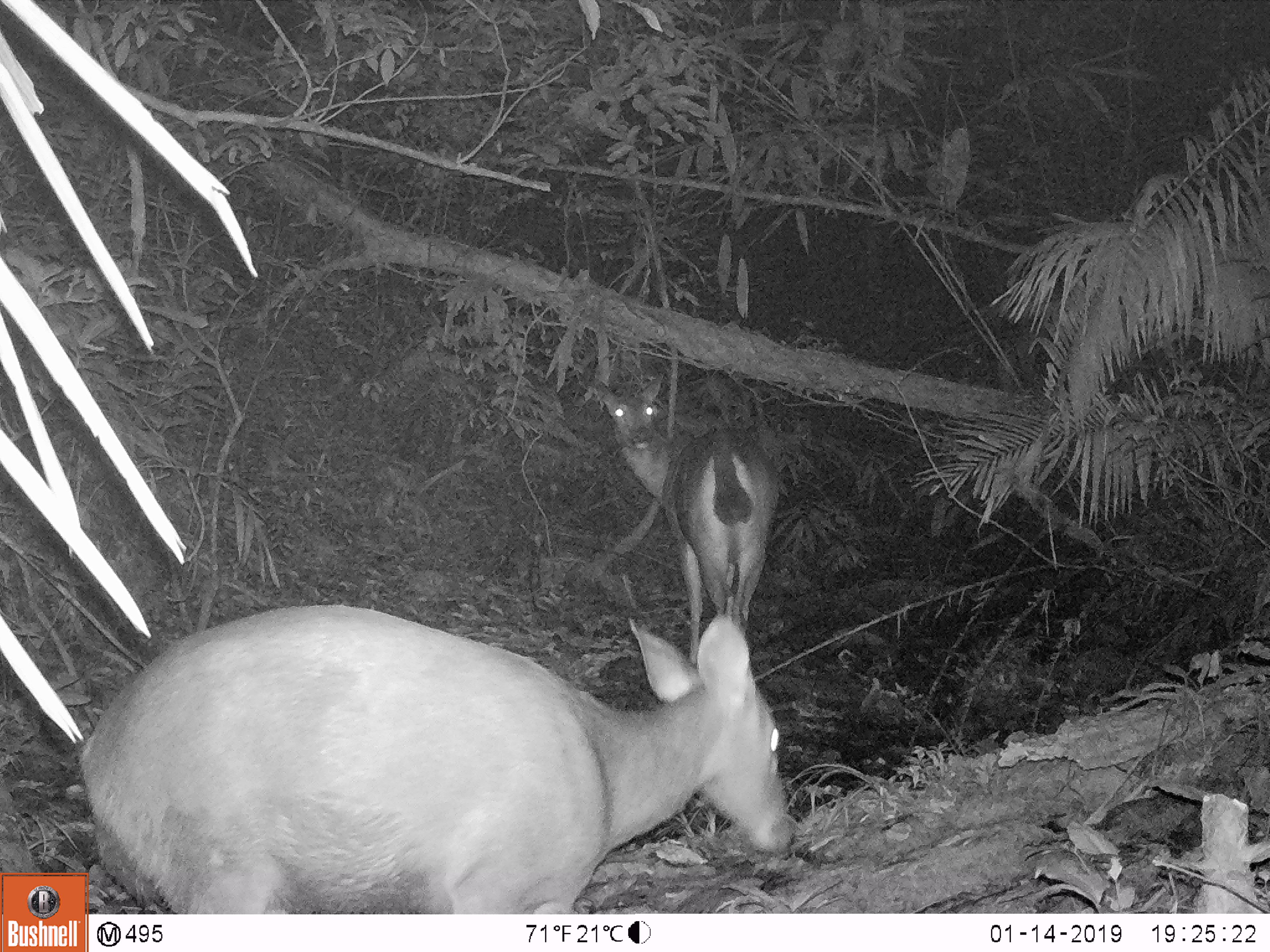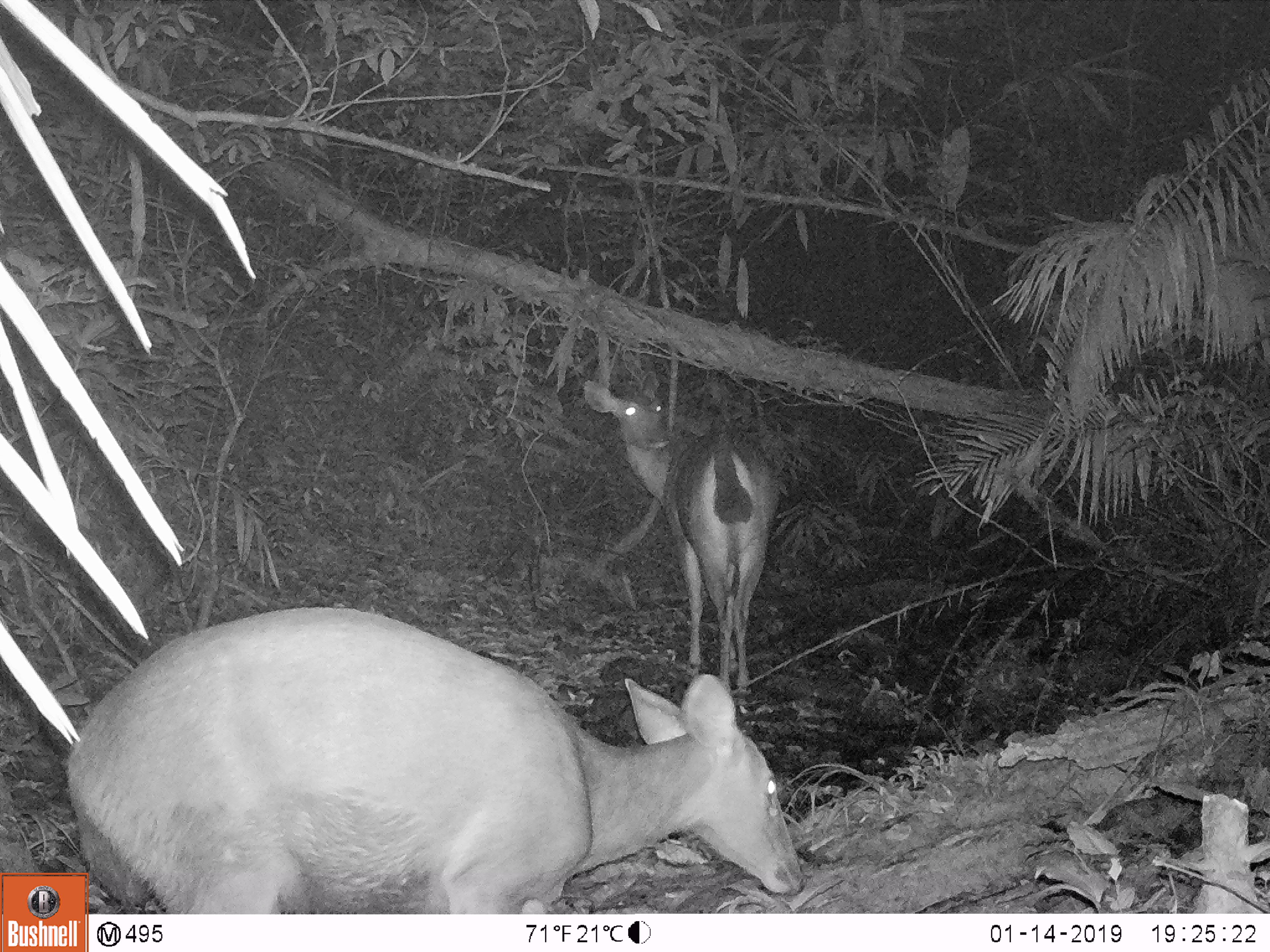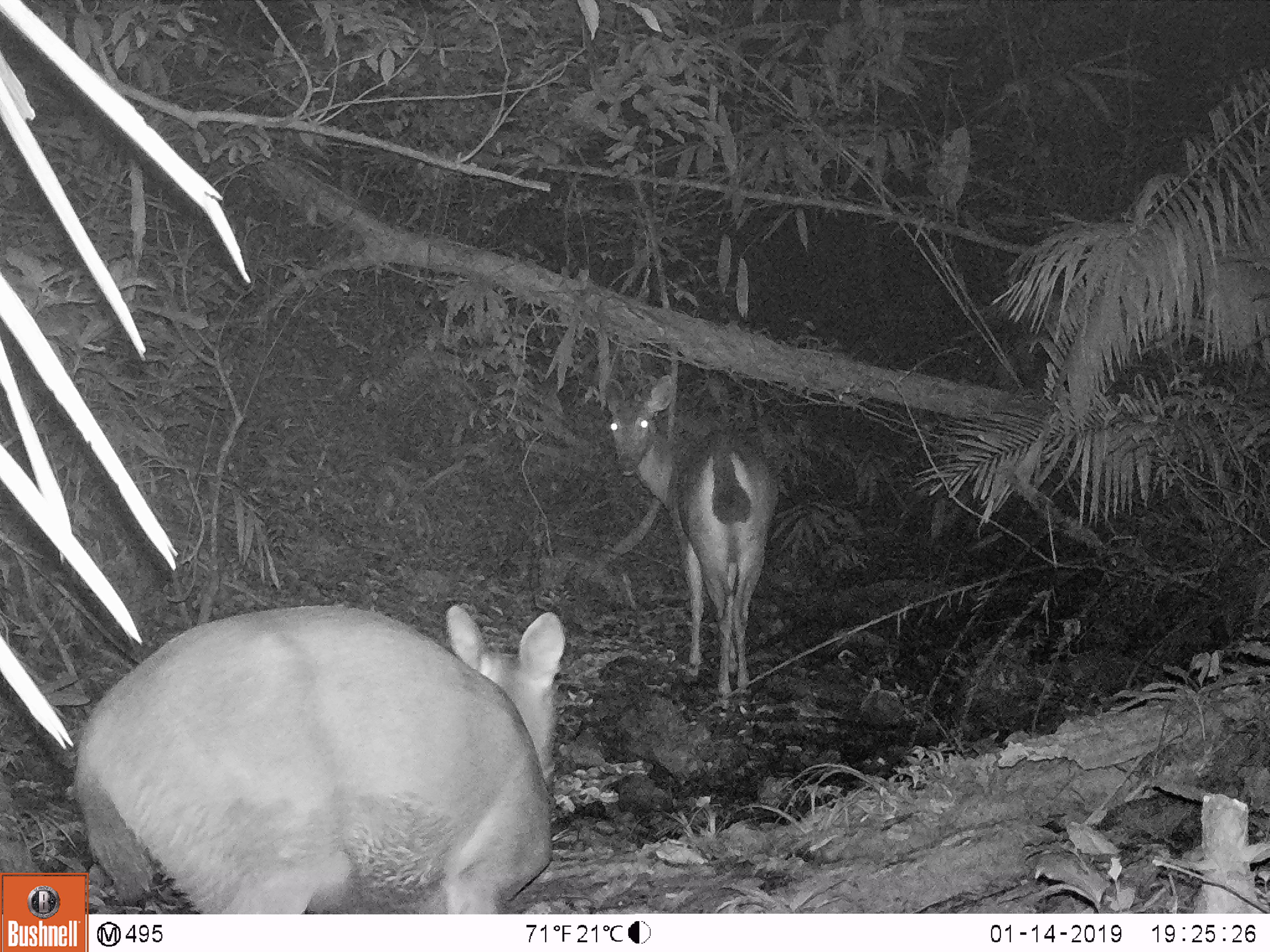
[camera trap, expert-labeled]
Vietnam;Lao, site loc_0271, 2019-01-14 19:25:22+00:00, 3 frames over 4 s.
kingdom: Animalia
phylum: Chordata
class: Mammalia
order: Artiodactyla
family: Cervidae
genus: Rusa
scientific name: Rusa unicolor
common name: sambar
Sambar (Rusa unicolor). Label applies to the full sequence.